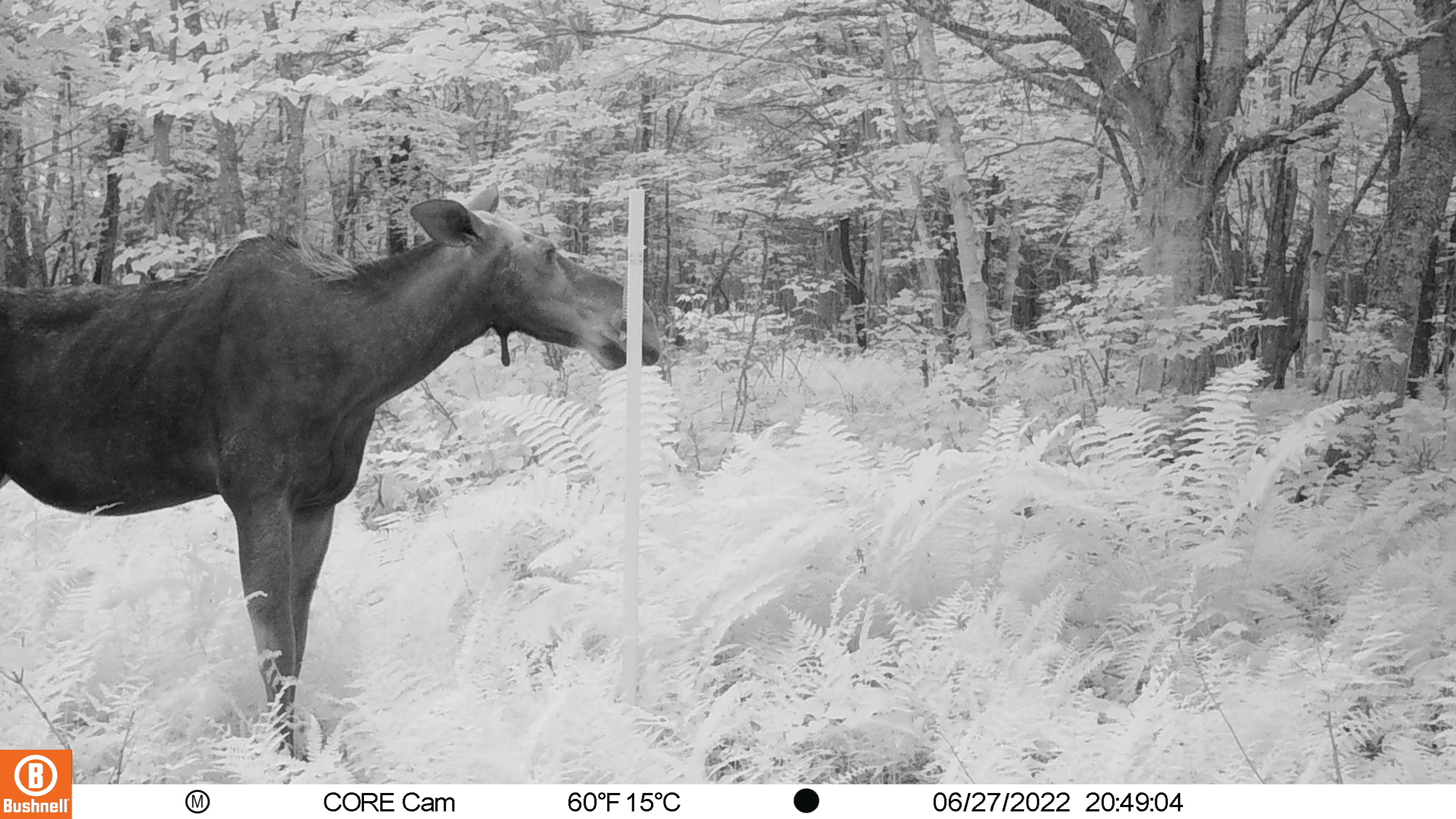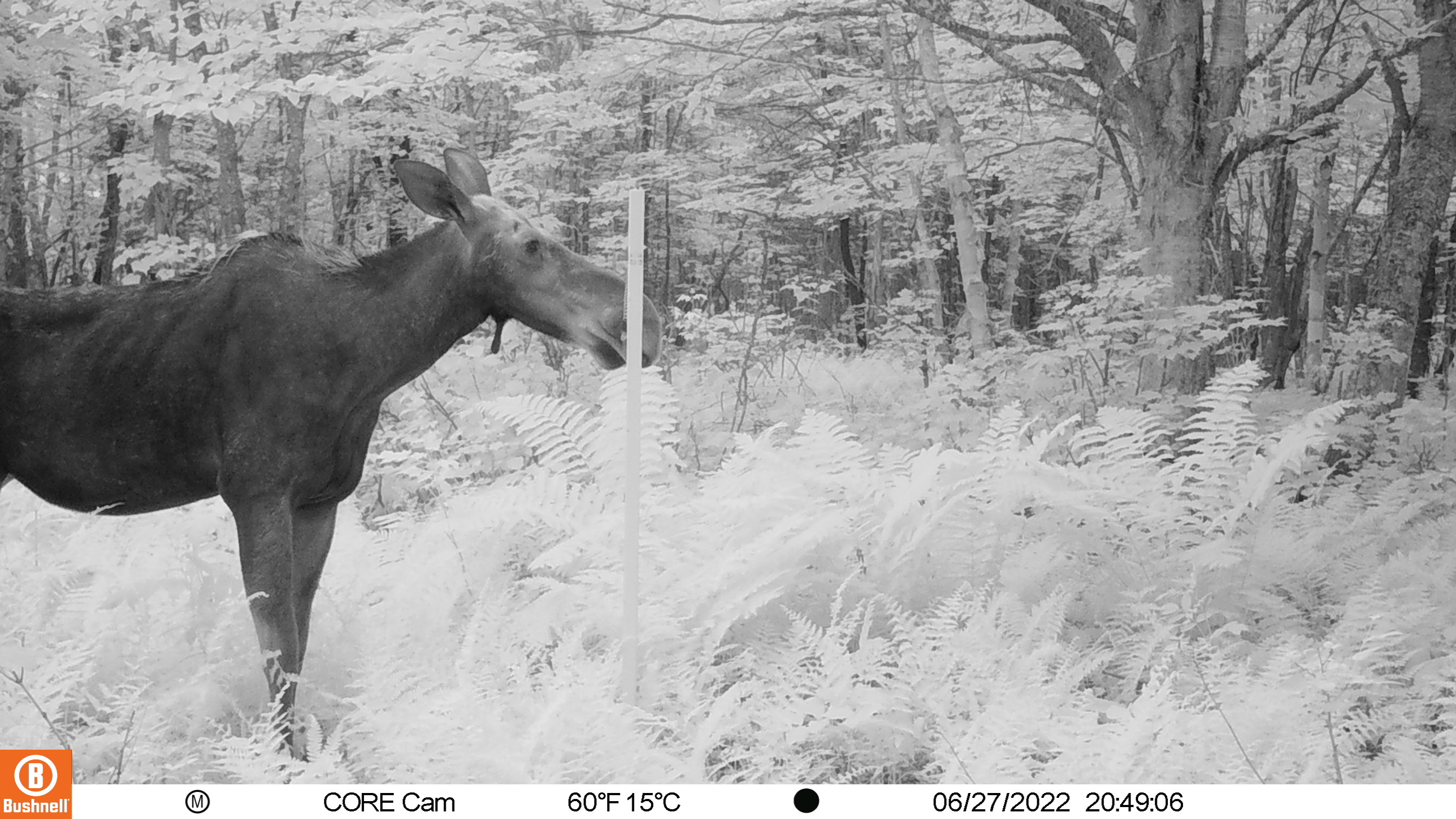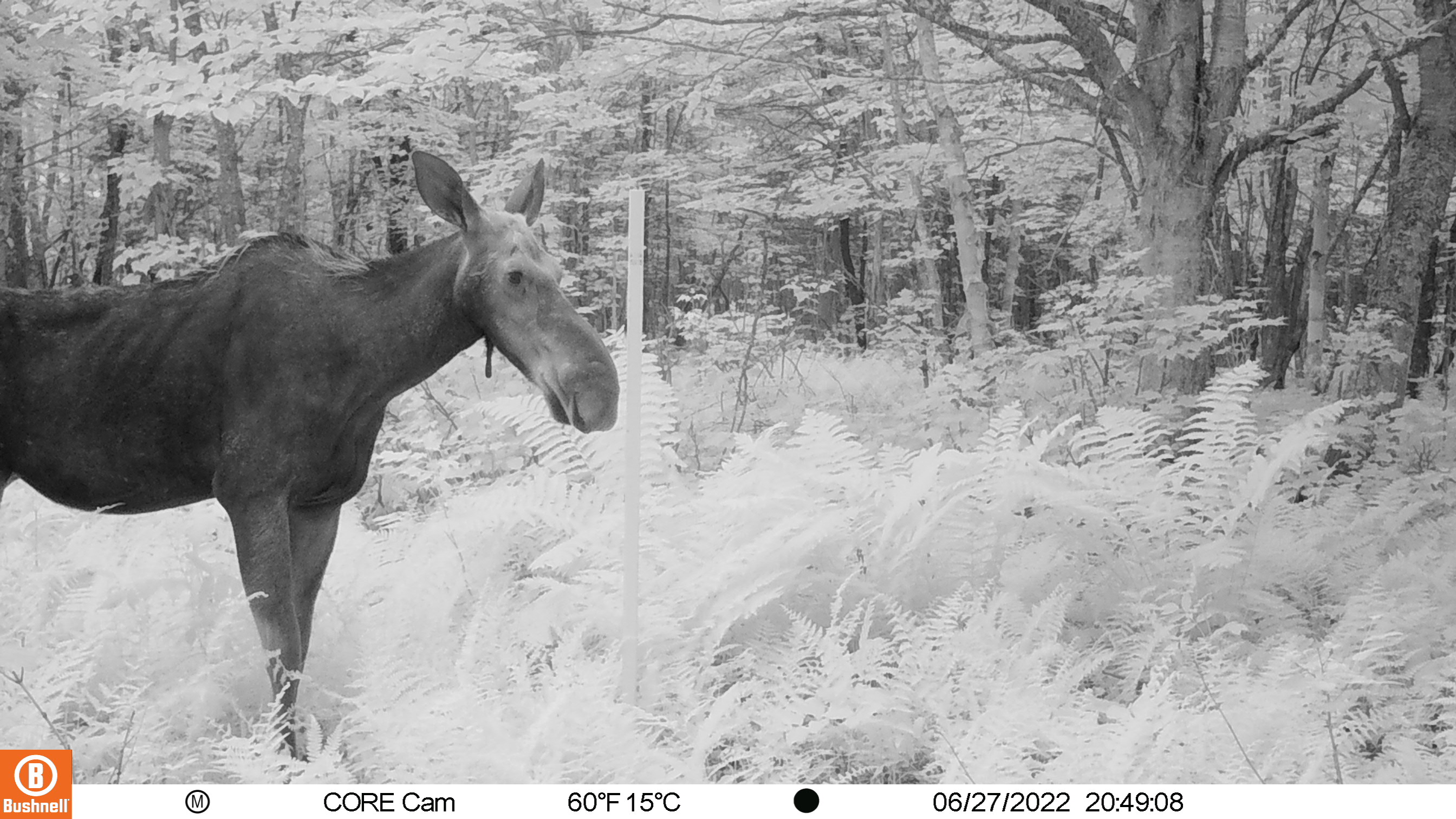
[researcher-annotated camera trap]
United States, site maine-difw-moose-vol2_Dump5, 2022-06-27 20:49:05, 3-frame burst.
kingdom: Animalia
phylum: Chordata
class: Mammalia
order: Artiodactyla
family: Cervidae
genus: Alces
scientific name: Alces alces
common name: moose